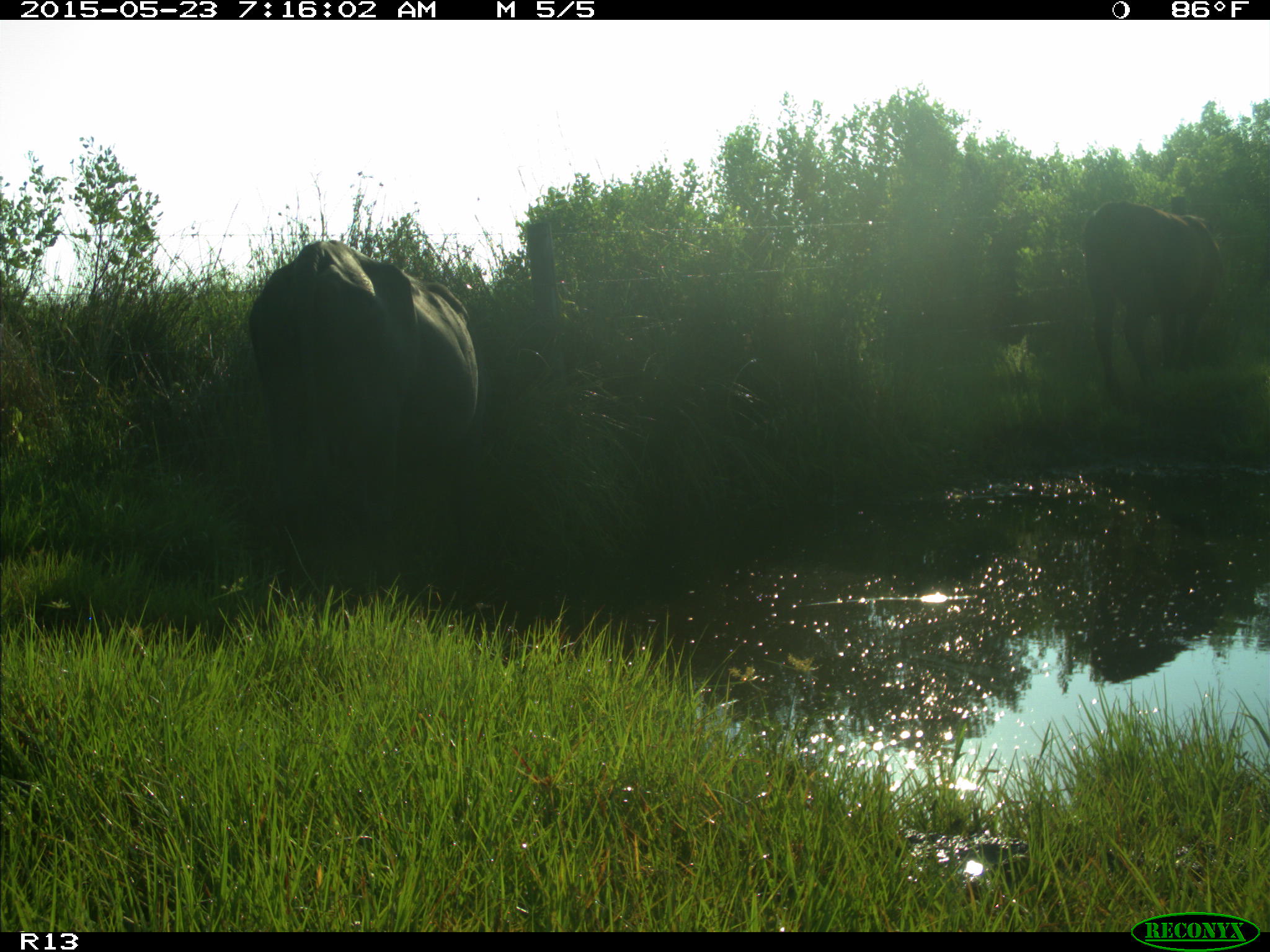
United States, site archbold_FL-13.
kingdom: Animalia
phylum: Chordata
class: Mammalia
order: Artiodactyla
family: Bovidae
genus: Bos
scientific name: Bos taurus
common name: domestic cow